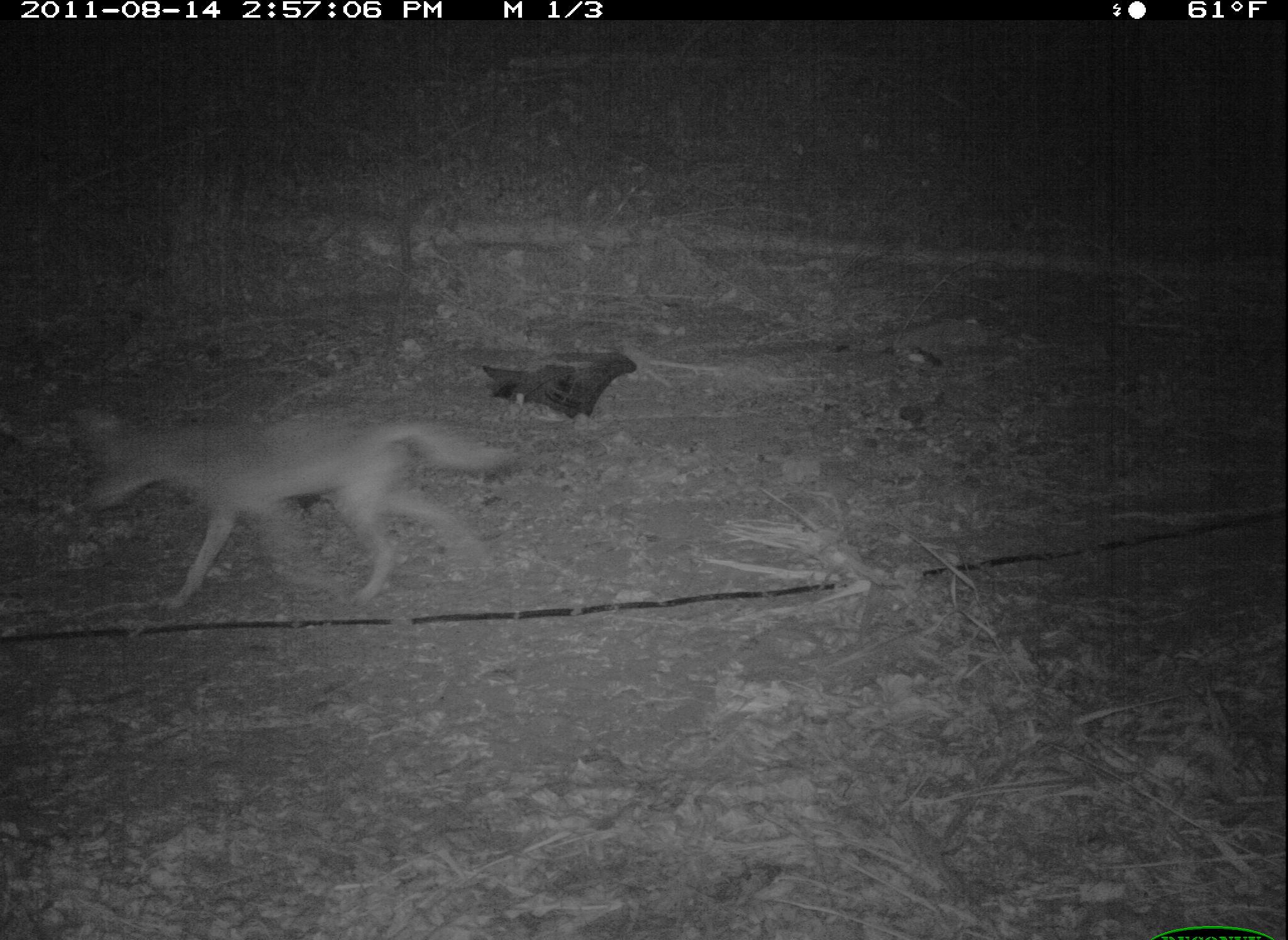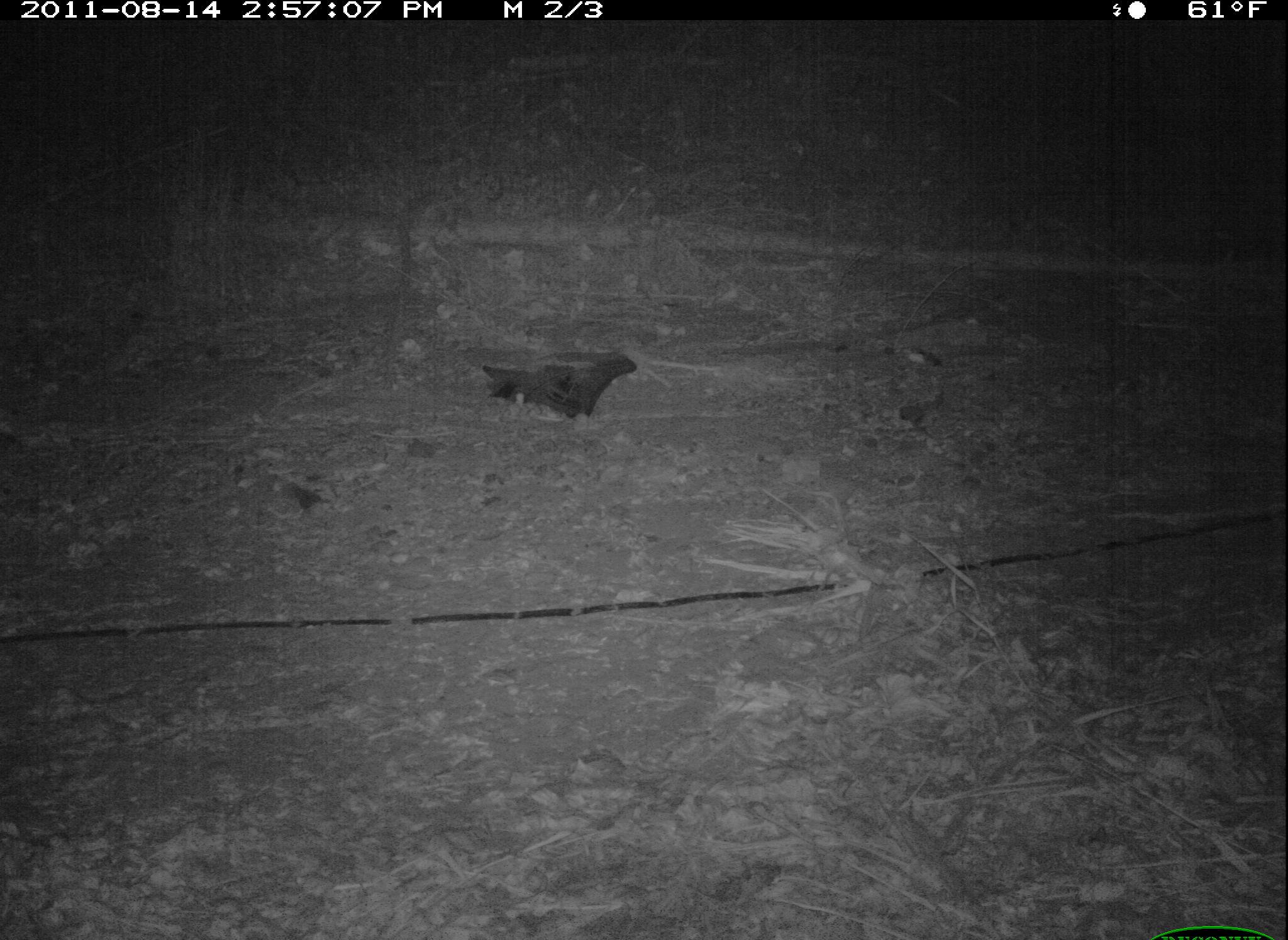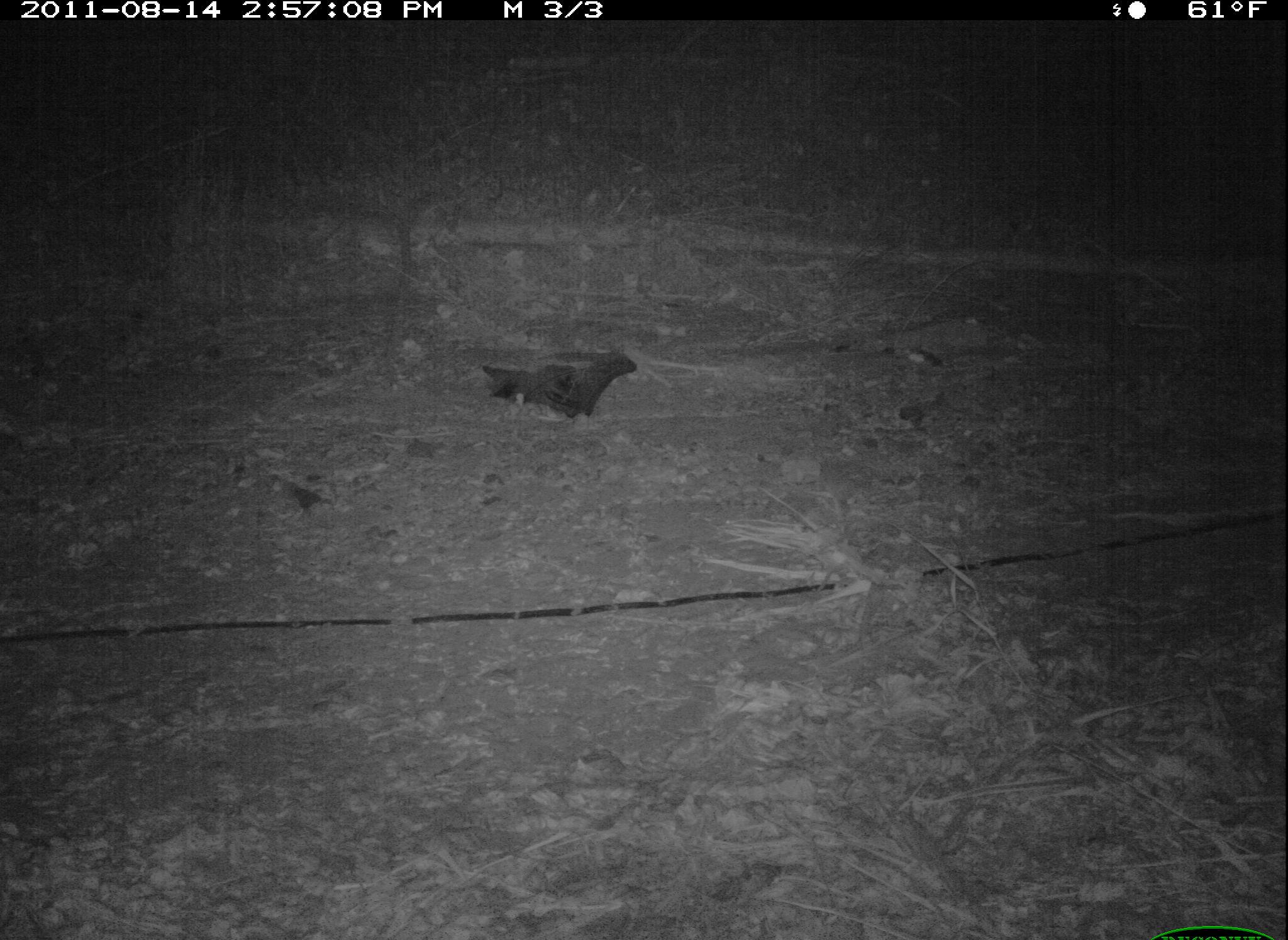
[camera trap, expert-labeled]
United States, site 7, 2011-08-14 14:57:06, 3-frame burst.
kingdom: Animalia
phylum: Chordata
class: Mammalia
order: Carnivora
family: Canidae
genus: Canis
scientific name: Canis latrans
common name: coyote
Coyote (Canis latrans).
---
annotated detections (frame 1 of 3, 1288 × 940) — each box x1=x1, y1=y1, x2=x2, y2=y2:
coyote: x1=40, y1=387, x2=538, y2=641